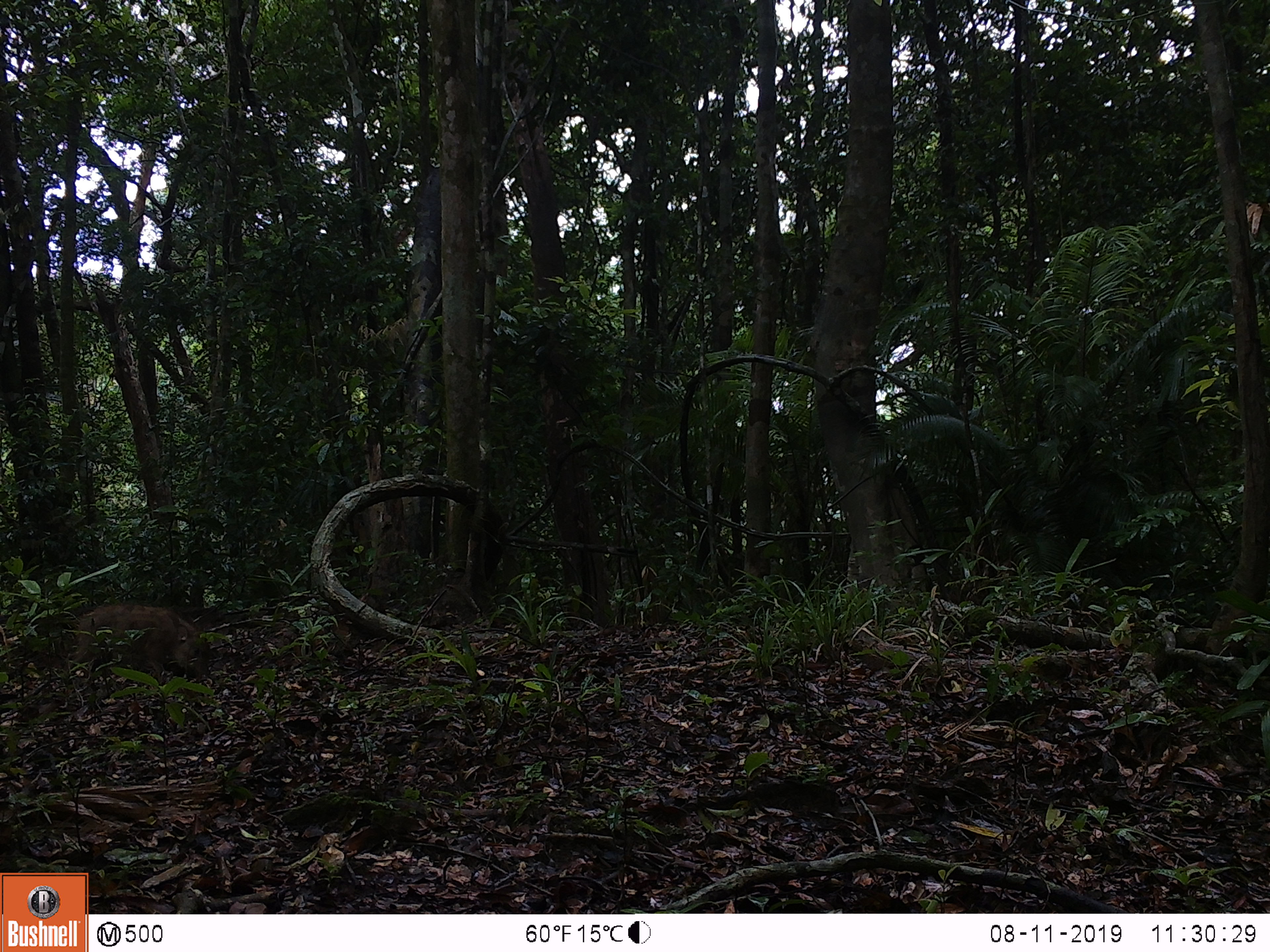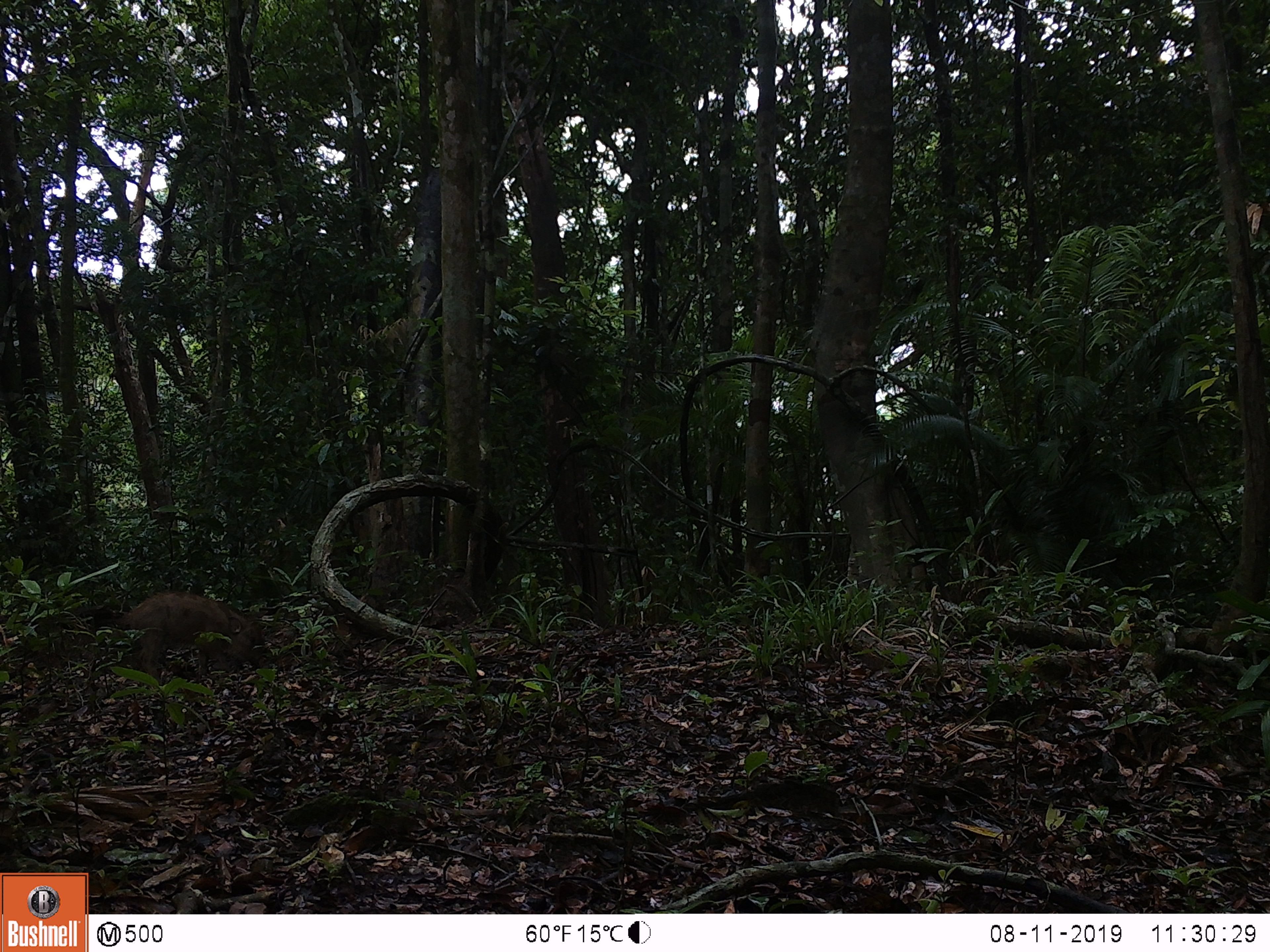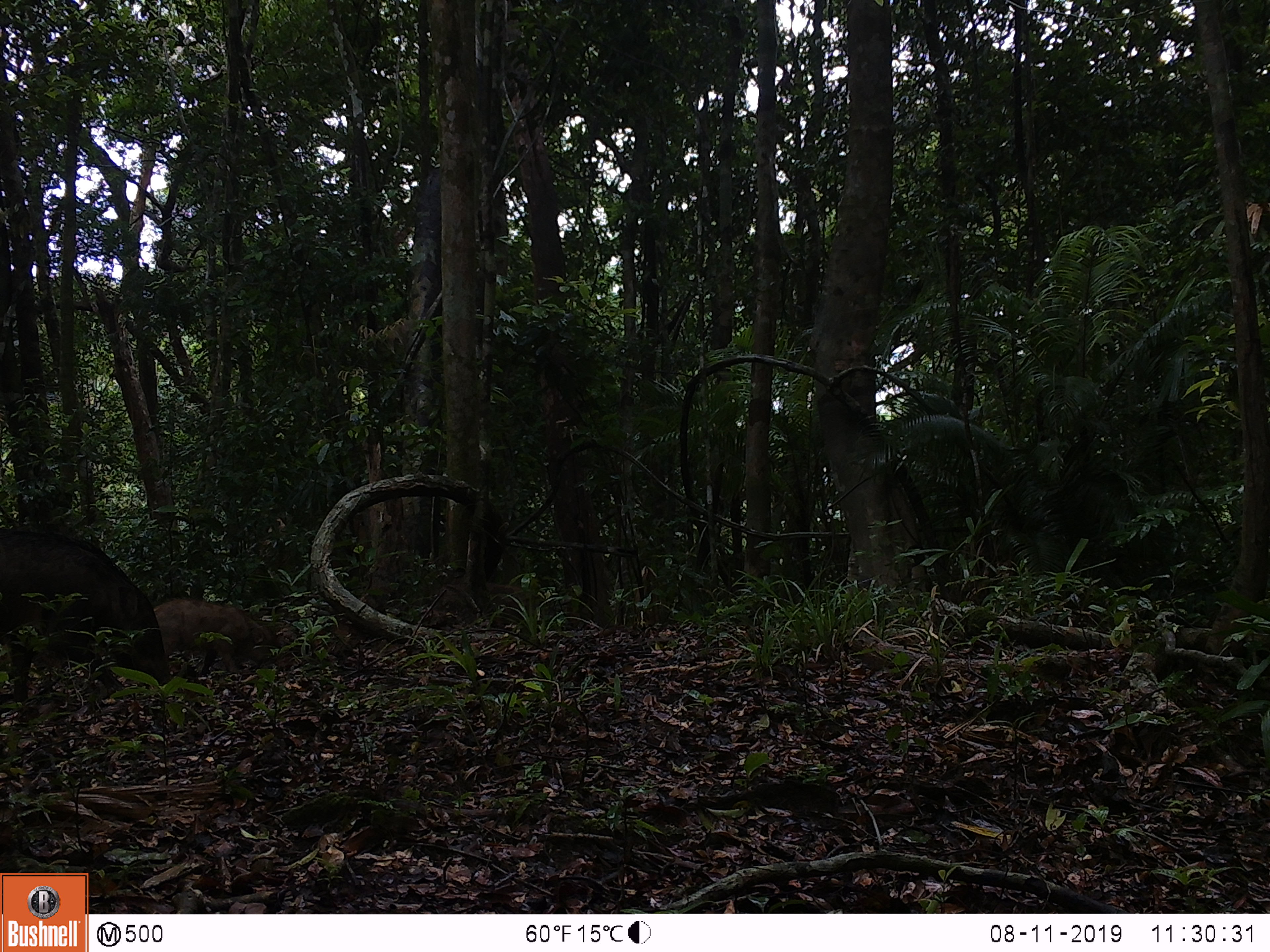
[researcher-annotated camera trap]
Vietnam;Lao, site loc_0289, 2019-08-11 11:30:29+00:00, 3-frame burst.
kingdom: Animalia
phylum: Chordata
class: Mammalia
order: Artiodactyla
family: Suidae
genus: Sus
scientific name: Sus scrofa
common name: eurasian wild pig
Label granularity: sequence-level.